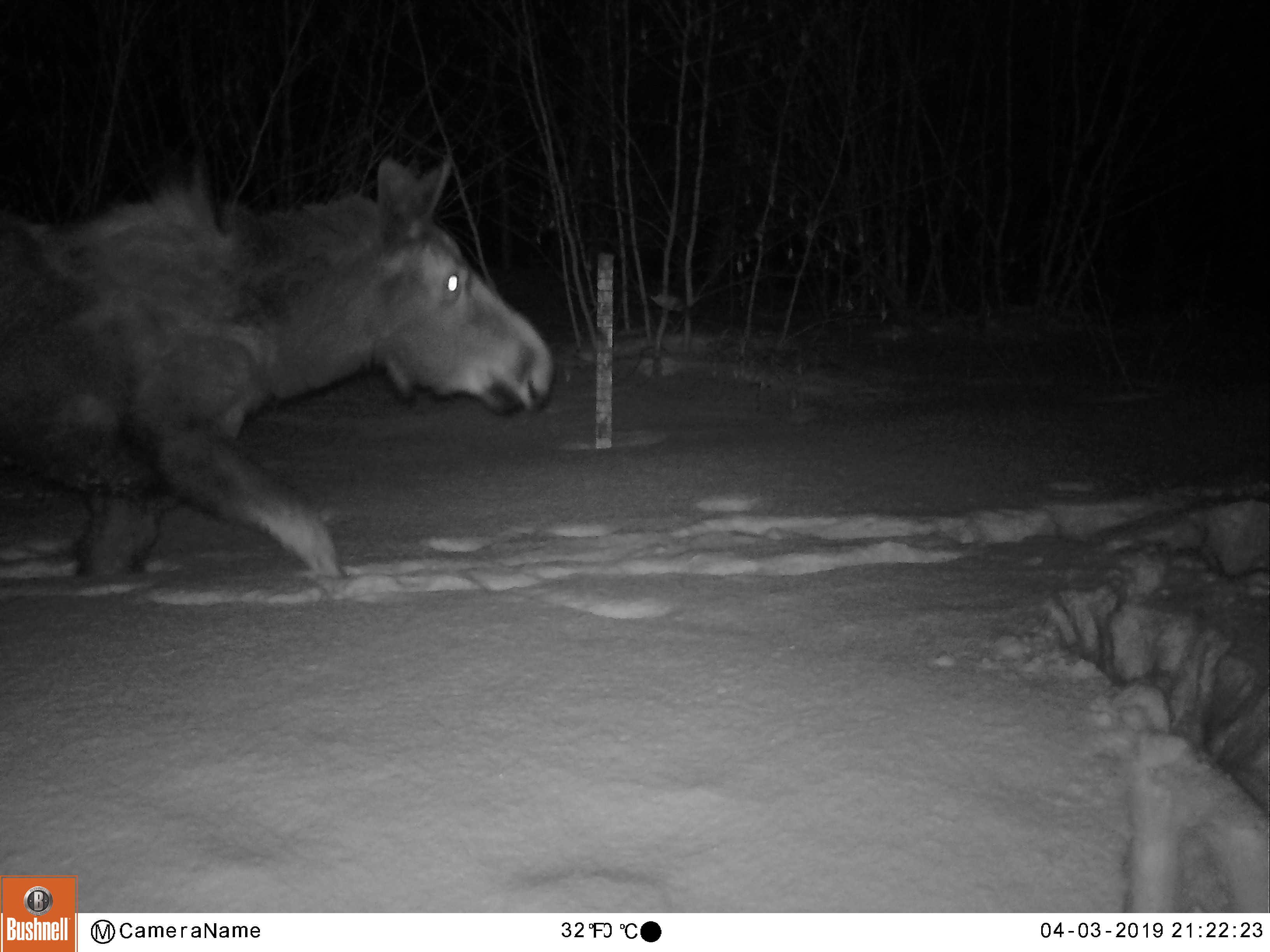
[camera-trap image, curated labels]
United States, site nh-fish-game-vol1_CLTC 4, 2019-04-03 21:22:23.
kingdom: Animalia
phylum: Chordata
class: Mammalia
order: Artiodactyla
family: Cervidae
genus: Alces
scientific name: Alces alces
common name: moose